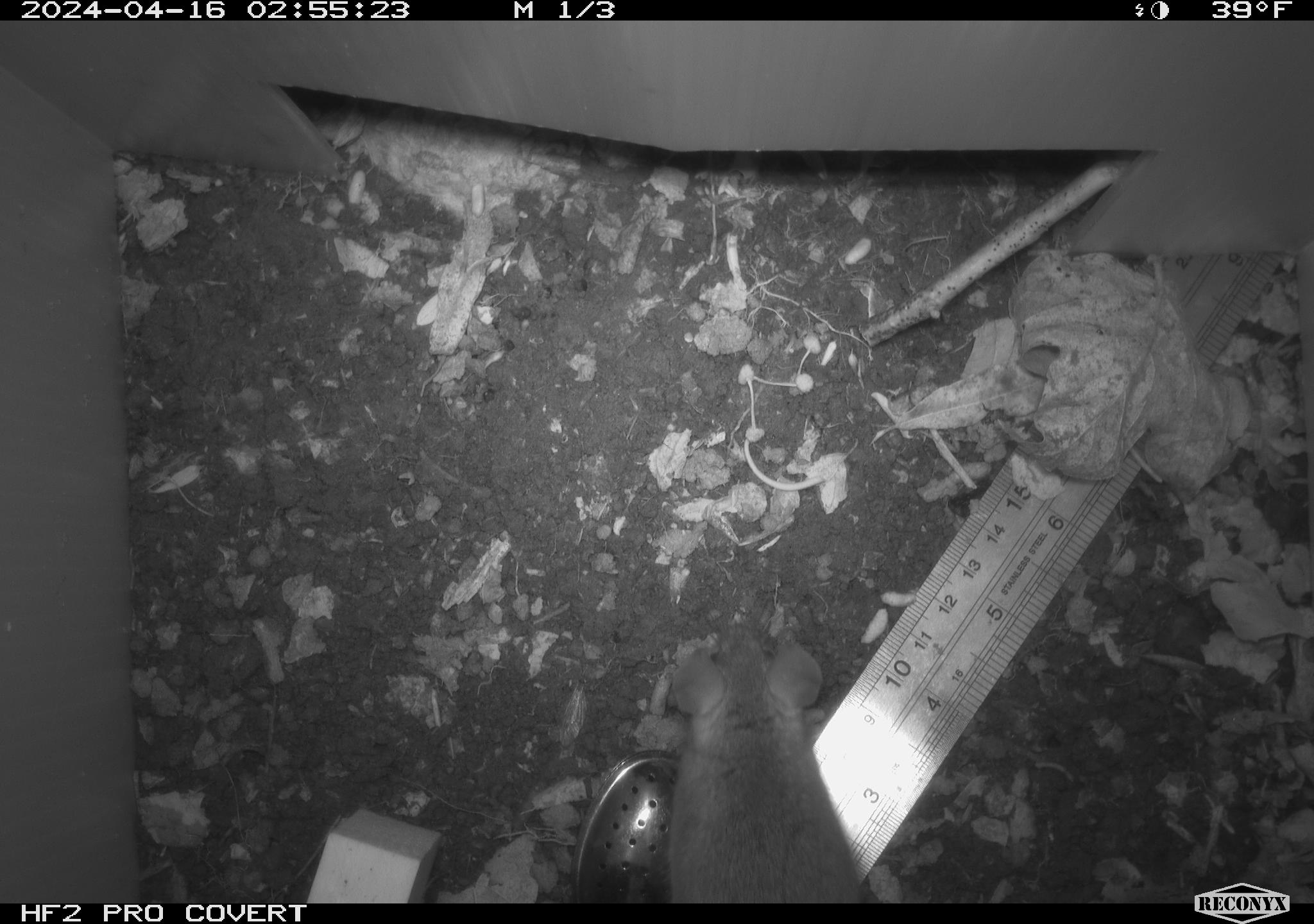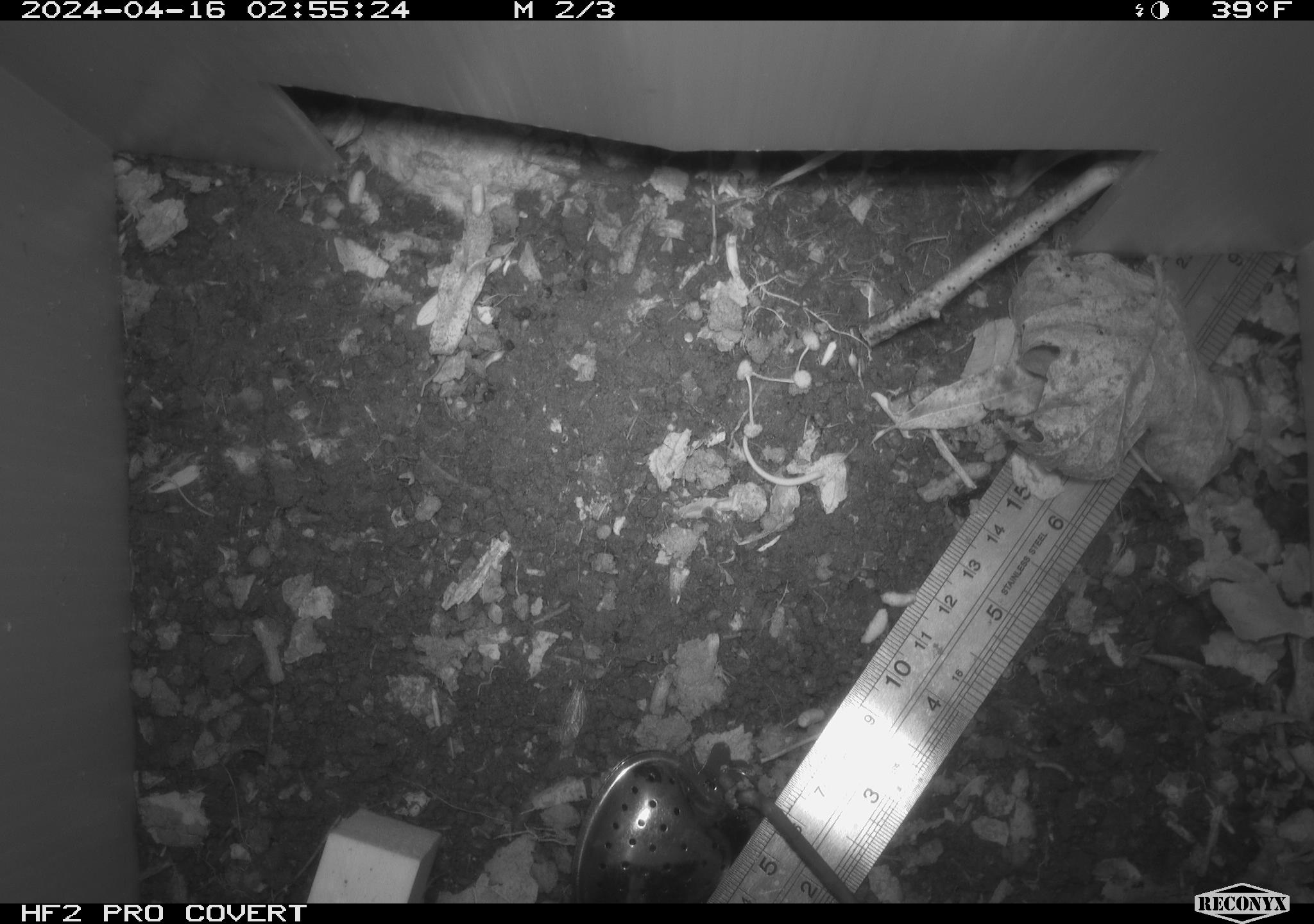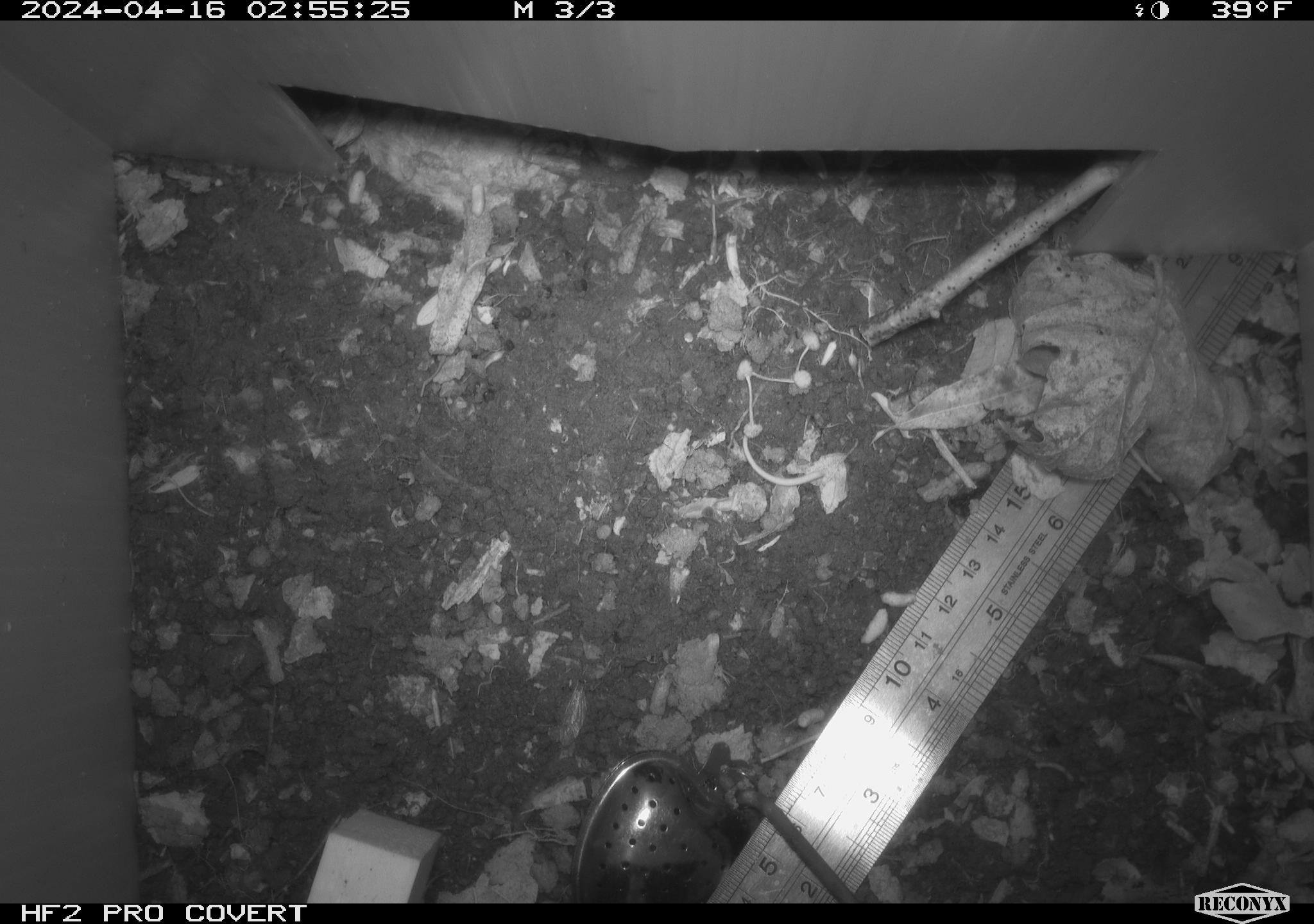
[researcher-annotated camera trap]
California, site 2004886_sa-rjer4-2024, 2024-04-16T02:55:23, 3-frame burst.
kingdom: Animalia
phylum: Chordata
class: Mammalia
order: Rodentia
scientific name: Rodentia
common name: mouse species